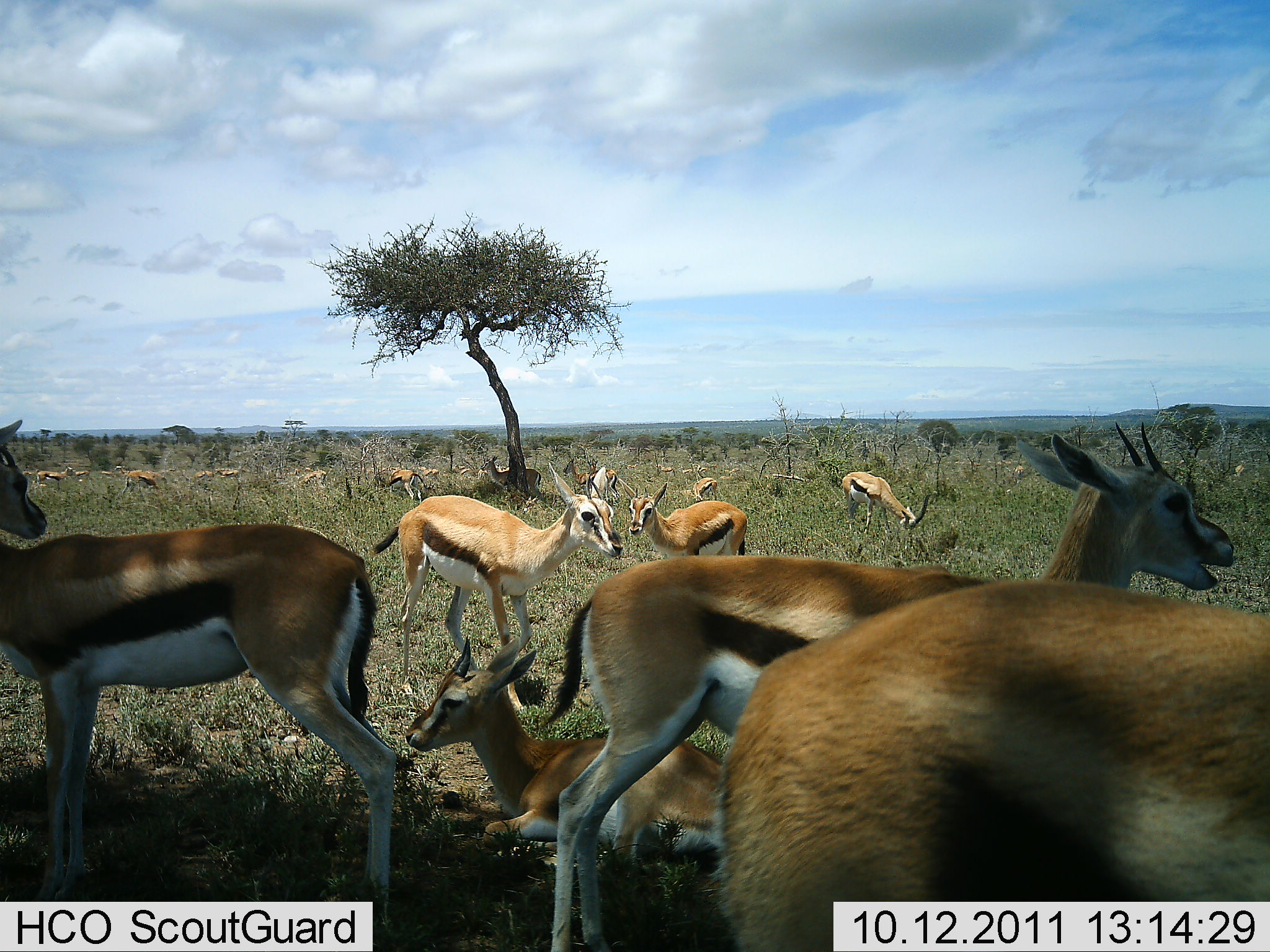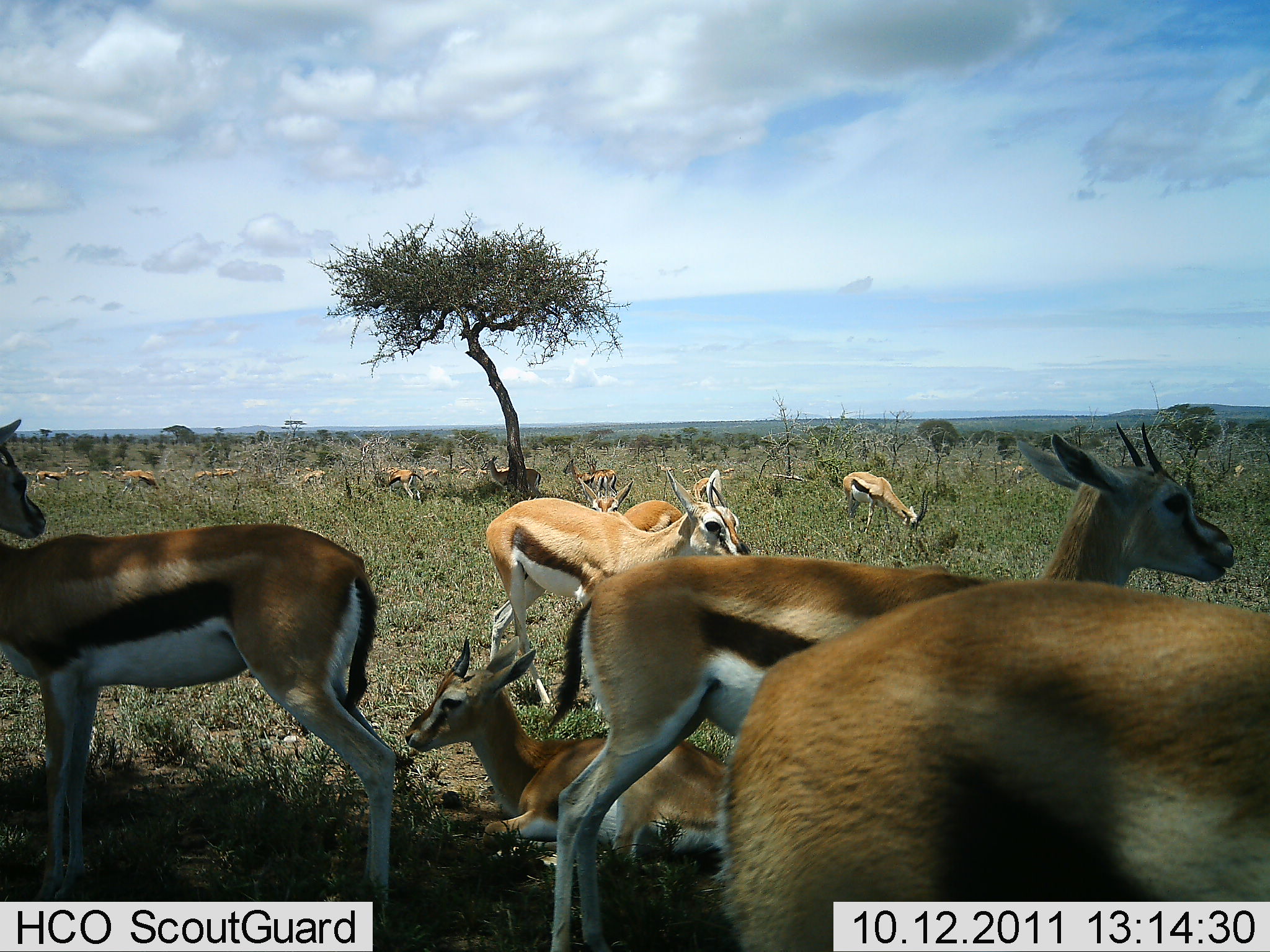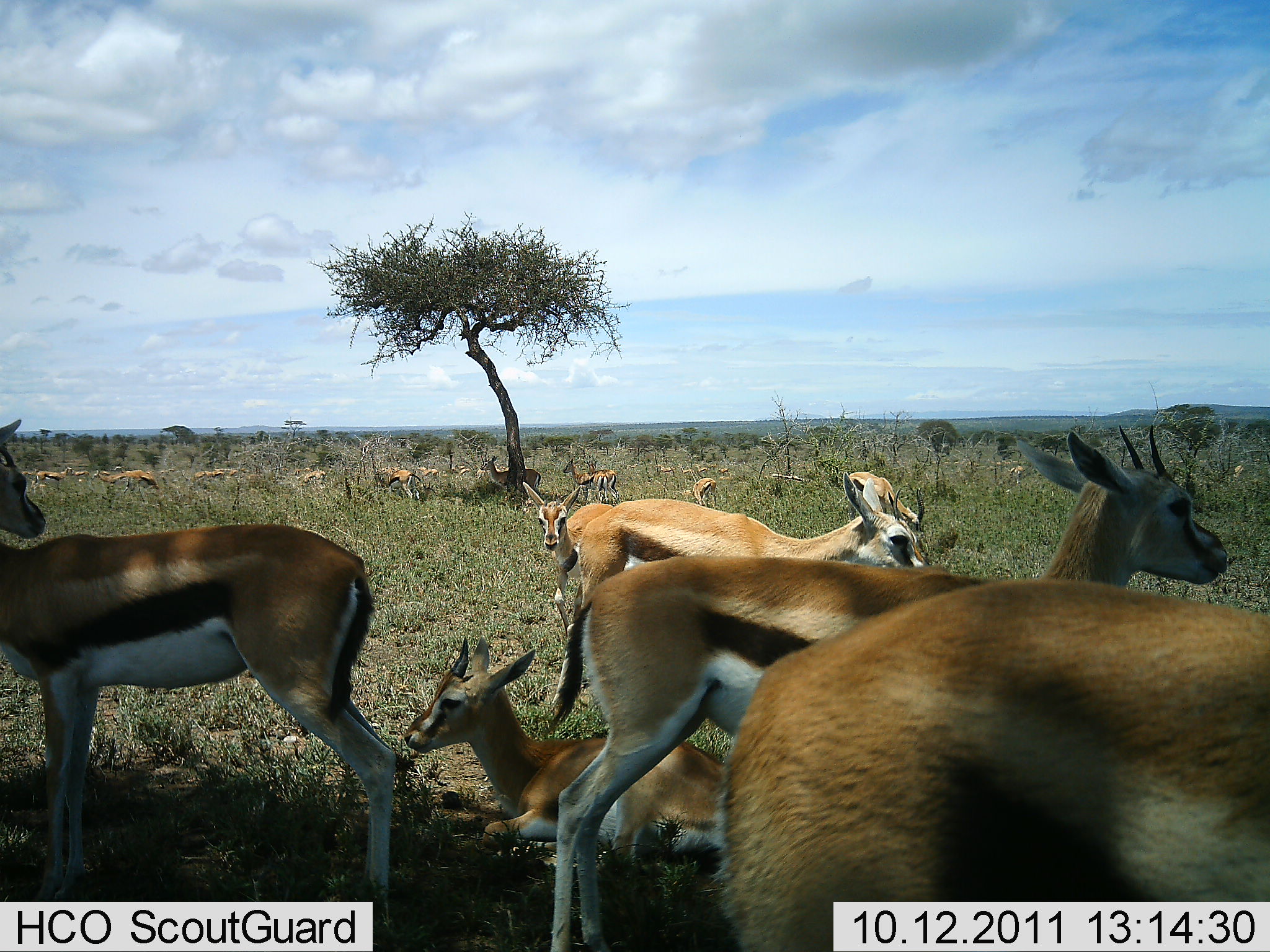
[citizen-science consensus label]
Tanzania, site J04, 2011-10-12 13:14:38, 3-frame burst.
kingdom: Animalia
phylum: Chordata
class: Mammalia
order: Artiodactyla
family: Bovidae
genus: Eudorcas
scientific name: Eudorcas thomsonii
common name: thomson's gazelle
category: gazellethomsons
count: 11-50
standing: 80%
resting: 90%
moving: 30%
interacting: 10%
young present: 10%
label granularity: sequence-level